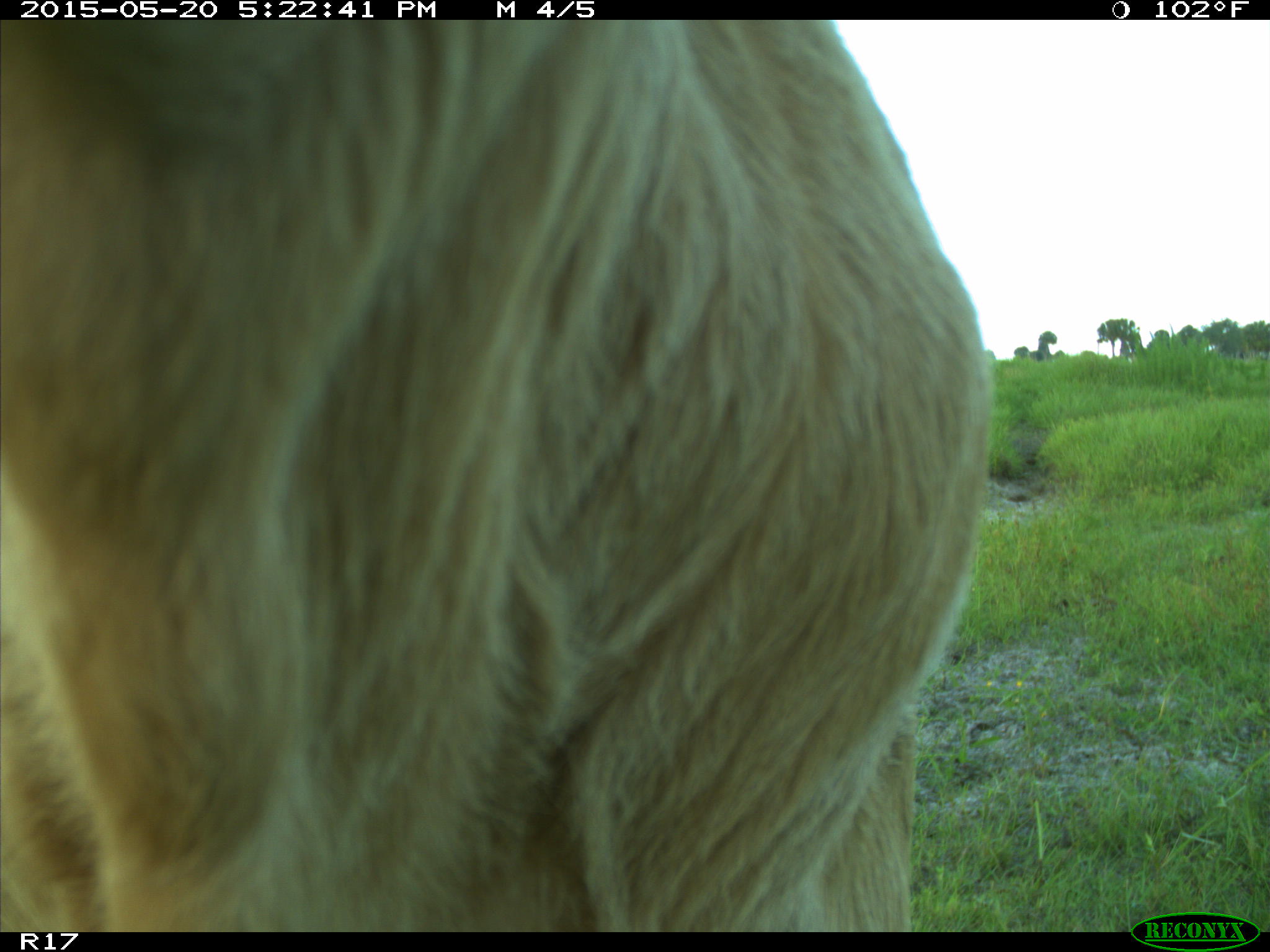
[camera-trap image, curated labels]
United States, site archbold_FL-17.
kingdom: Animalia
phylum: Chordata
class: Mammalia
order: Artiodactyla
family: Bovidae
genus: Bos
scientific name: Bos taurus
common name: domestic cow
Bos taurus (domestic cow).